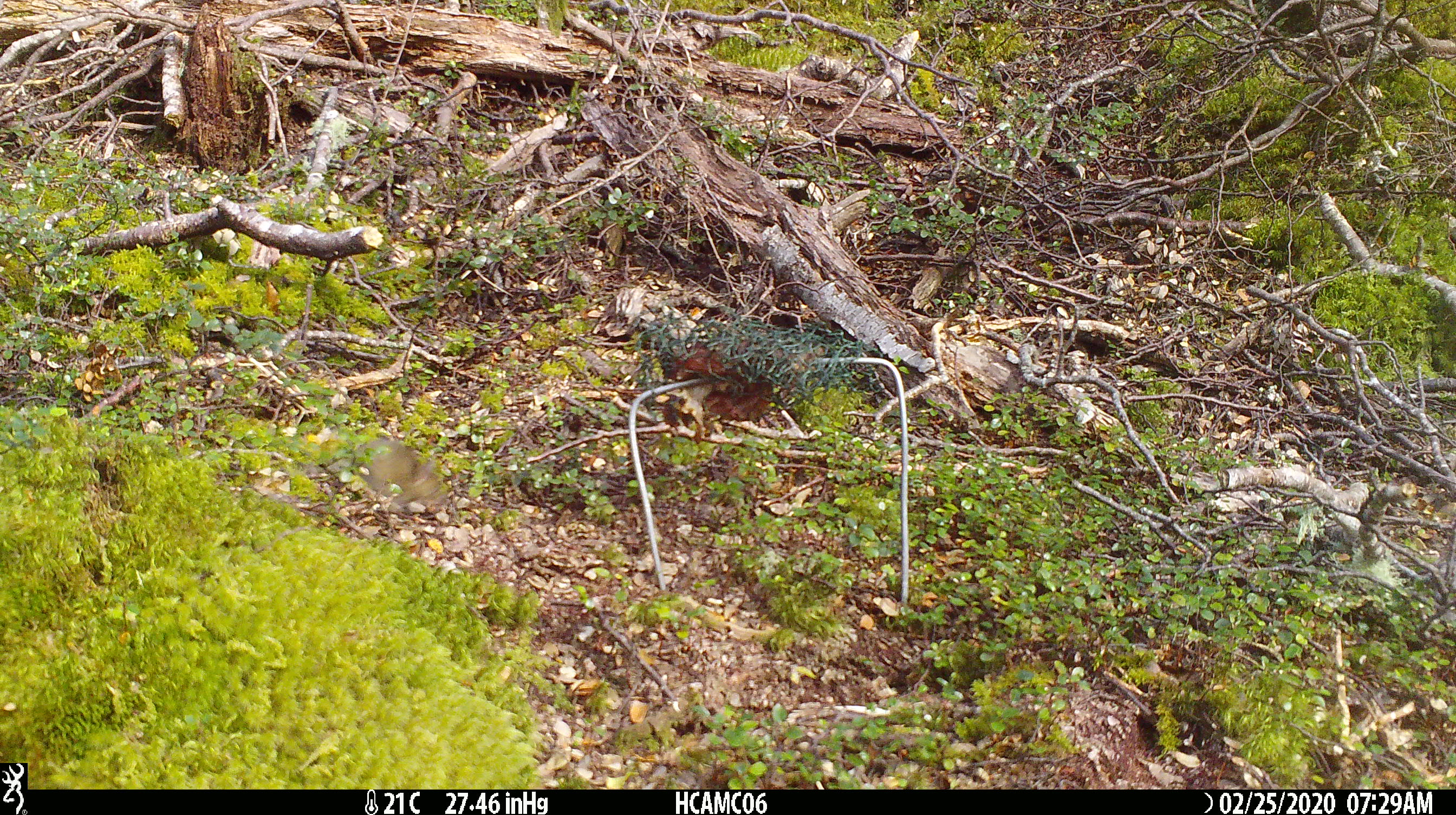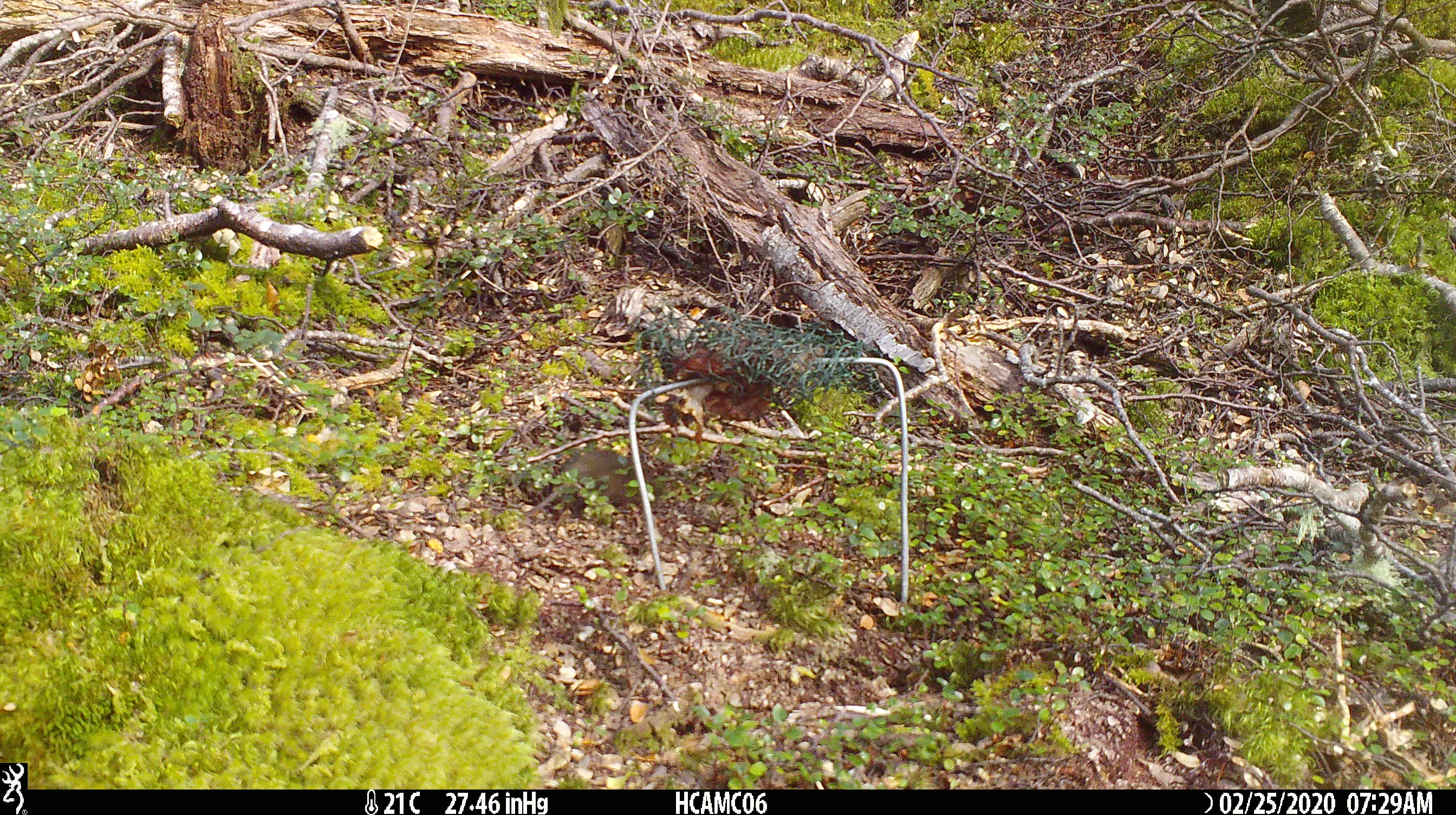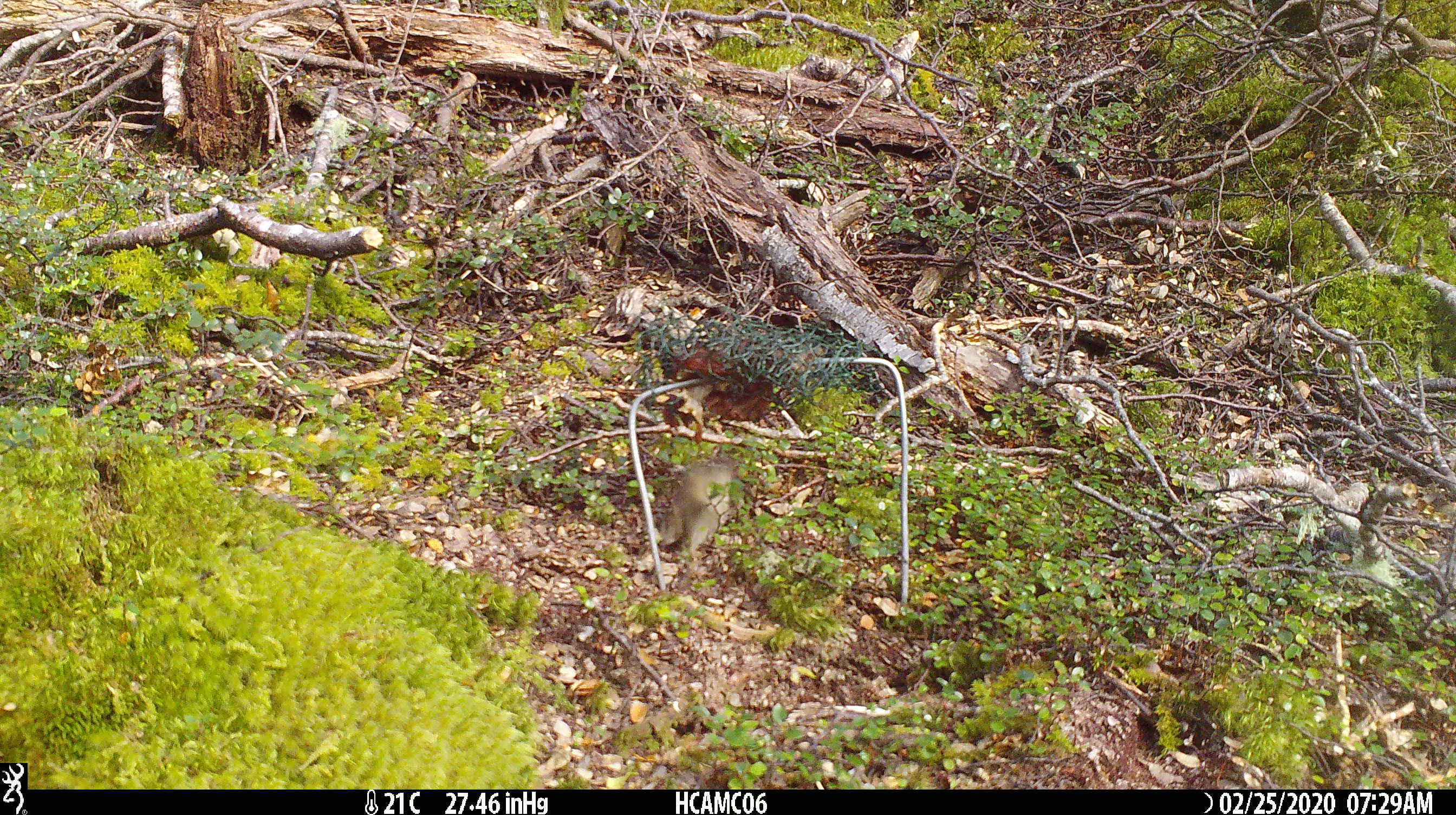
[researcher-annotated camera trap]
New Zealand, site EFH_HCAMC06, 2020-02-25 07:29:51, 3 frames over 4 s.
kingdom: Animalia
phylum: Chordata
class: Mammalia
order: Rodentia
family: Muridae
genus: Mus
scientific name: Mus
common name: mouse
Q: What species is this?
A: Mouse (Mus).